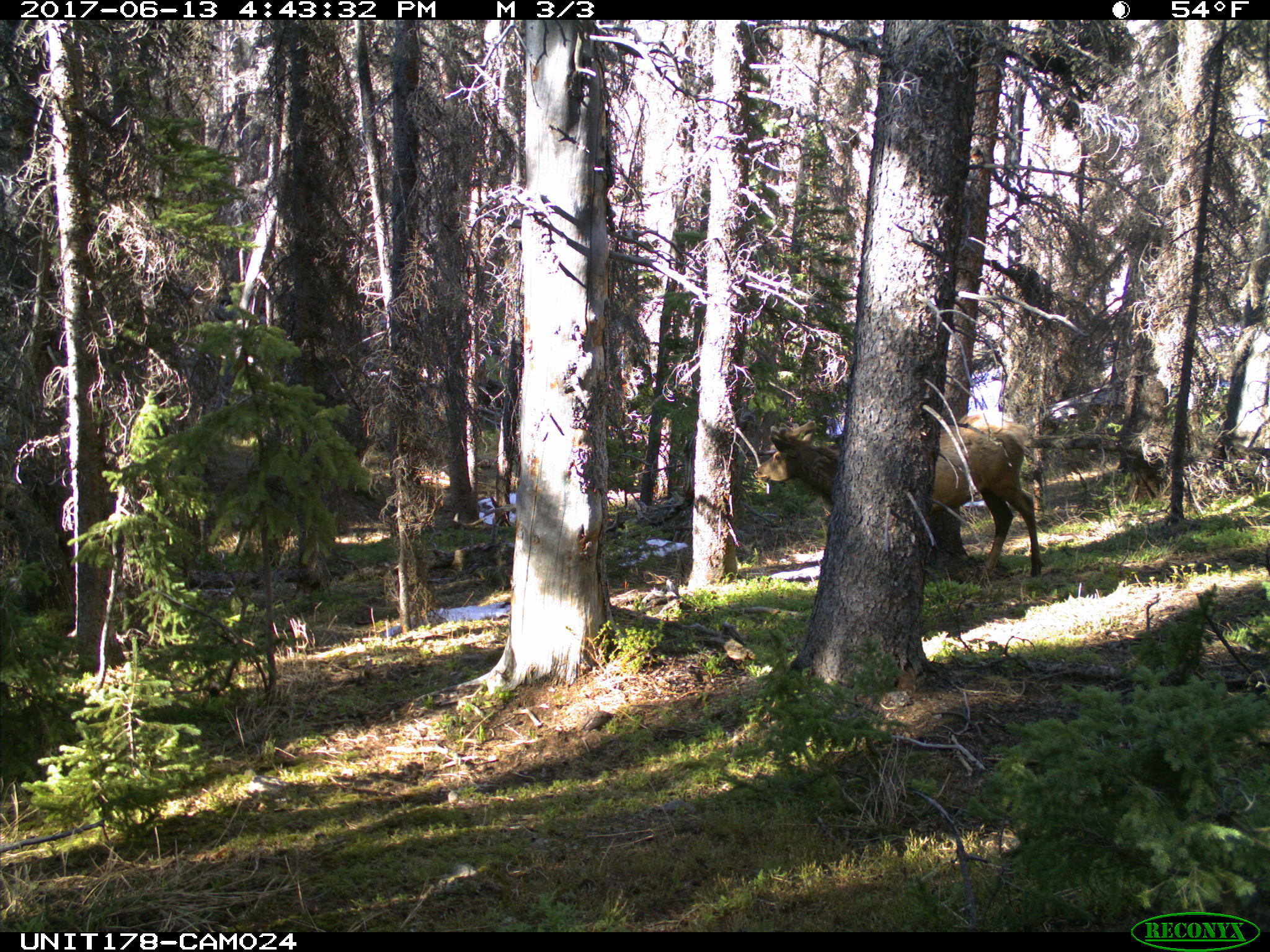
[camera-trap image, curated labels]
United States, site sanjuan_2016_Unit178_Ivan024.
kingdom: Animalia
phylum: Chordata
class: Mammalia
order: Artiodactyla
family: Cervidae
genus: Cervus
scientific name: Cervus elaphus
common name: red deer